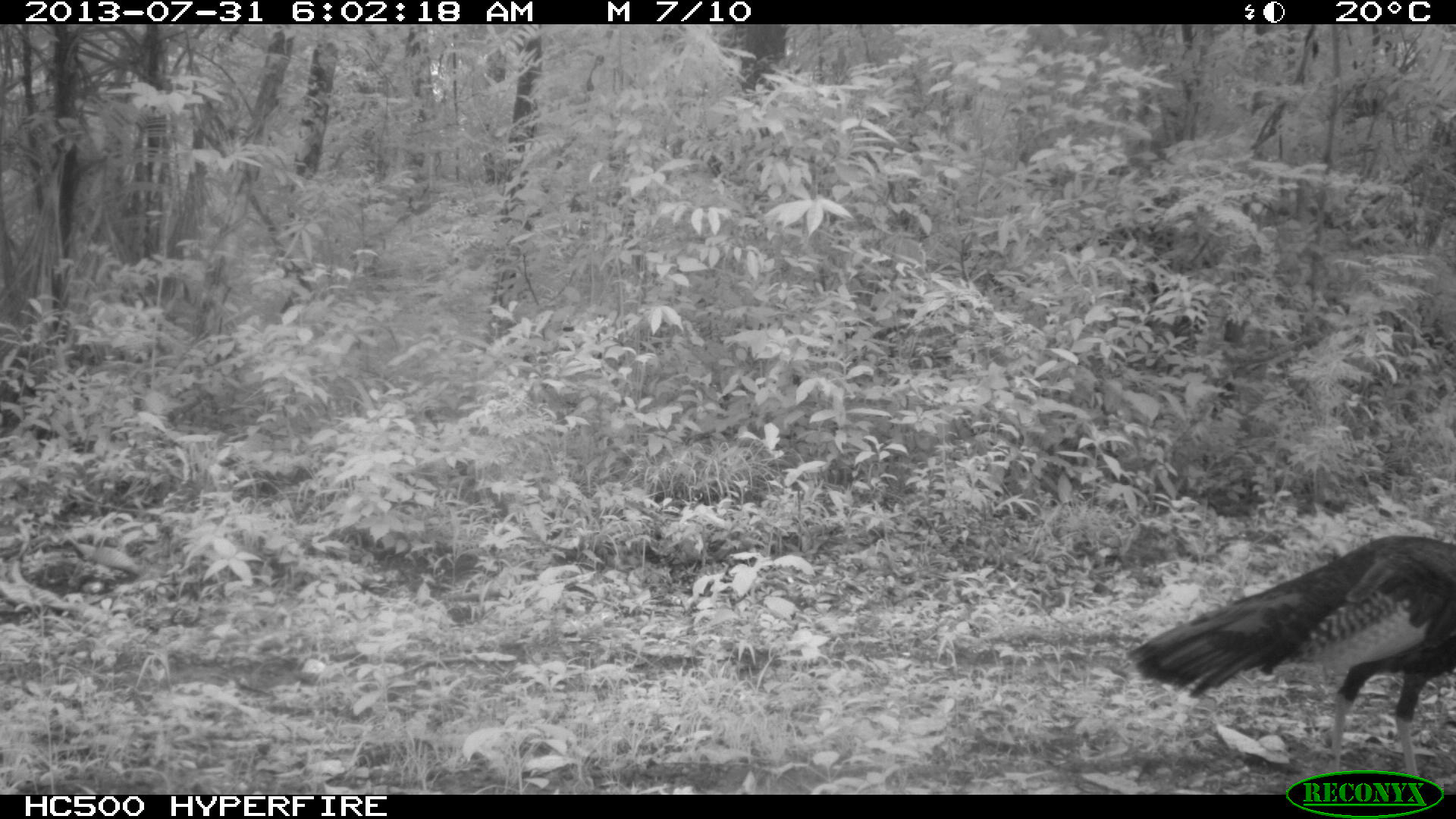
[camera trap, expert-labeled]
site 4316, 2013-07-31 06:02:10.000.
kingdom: Animalia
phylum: Chordata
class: Aves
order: Galliformes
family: Phasianidae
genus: Meleagris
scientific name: Meleagris ocellata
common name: ocellated turkey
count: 1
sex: male